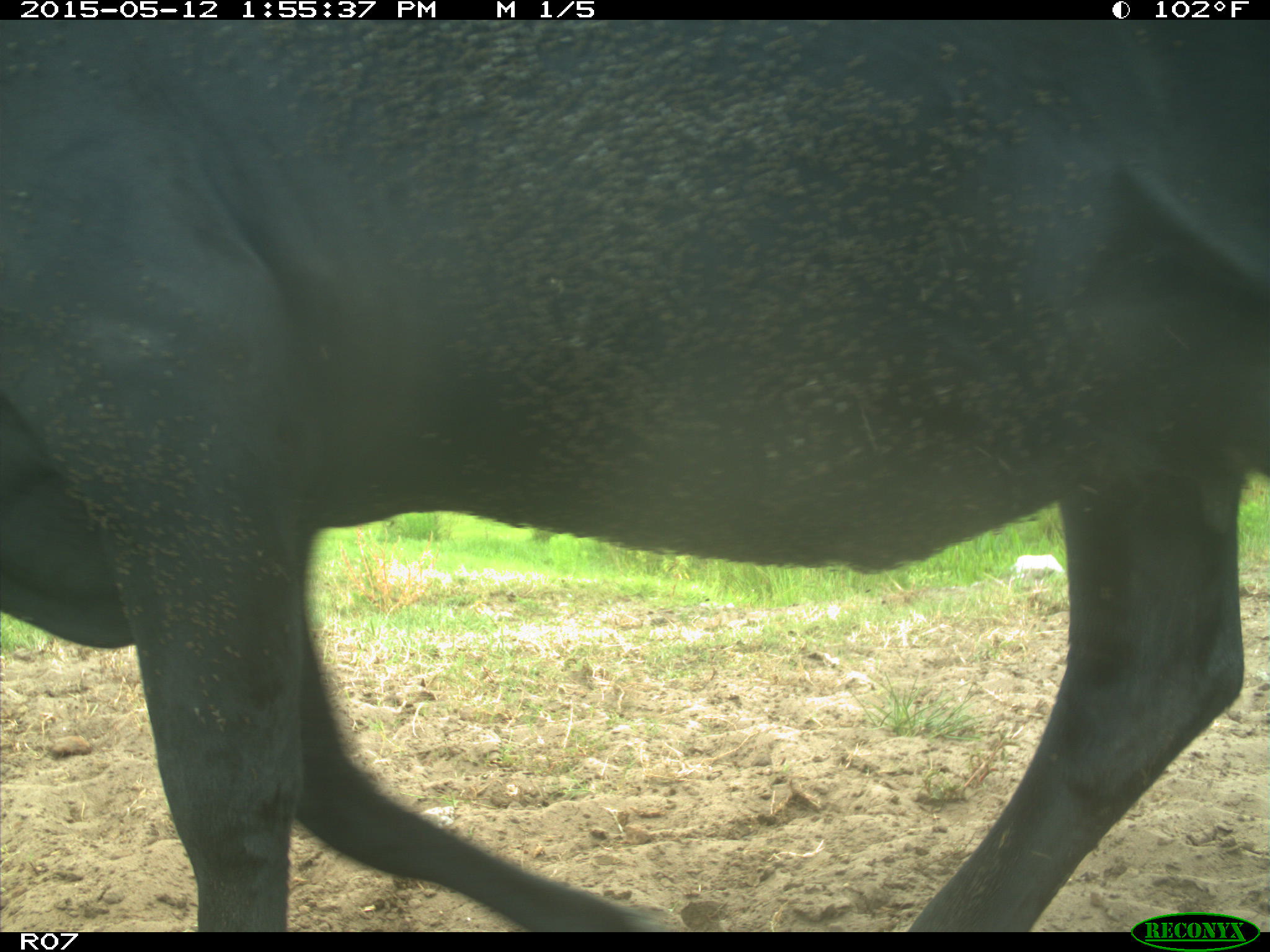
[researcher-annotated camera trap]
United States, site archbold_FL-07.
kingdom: Animalia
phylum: Chordata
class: Mammalia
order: Artiodactyla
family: Bovidae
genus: Bos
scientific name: Bos taurus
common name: domestic cow